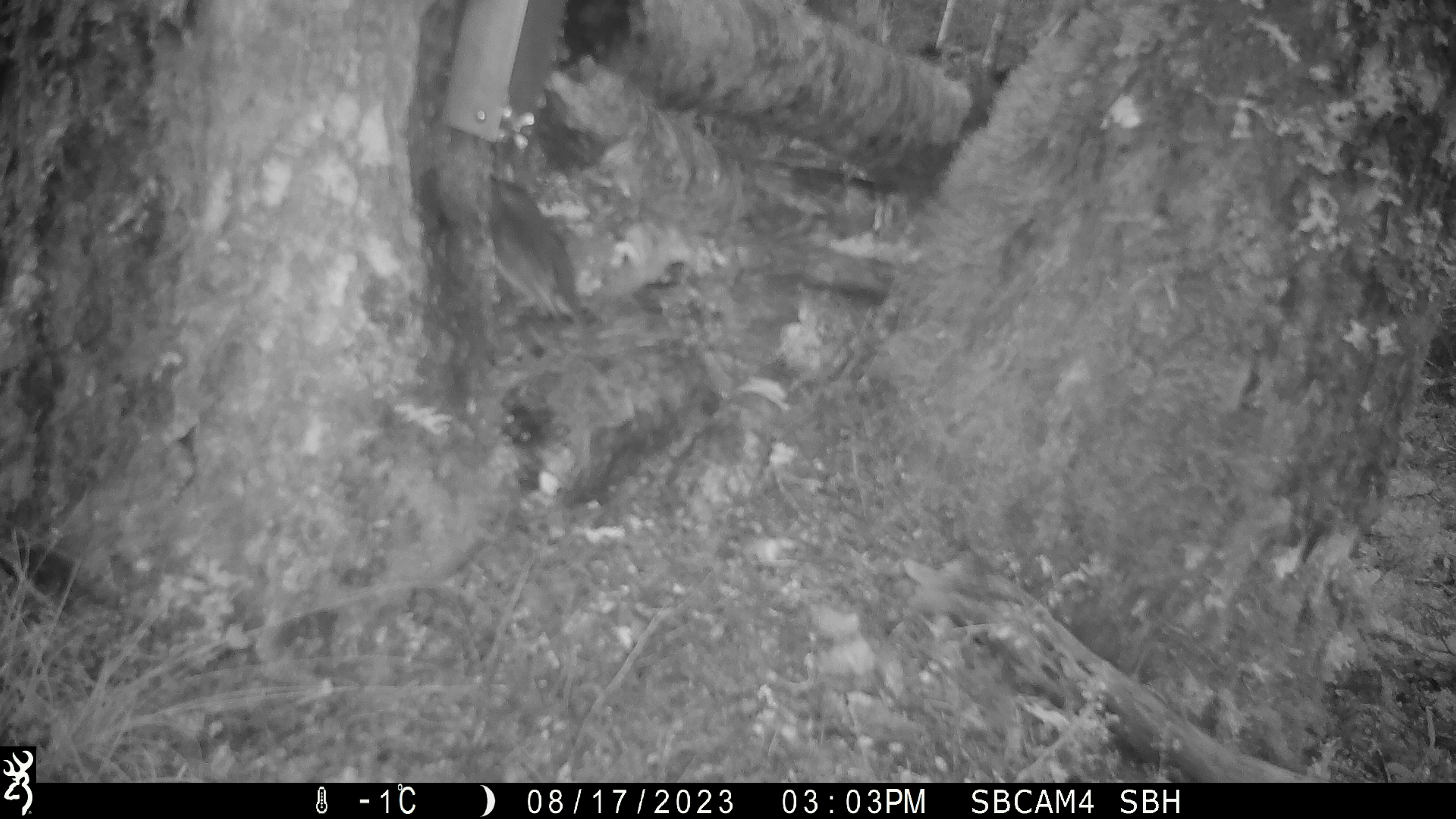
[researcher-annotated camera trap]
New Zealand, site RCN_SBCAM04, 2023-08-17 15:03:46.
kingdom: Animalia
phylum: Chordata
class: Aves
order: Passeriformes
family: Petroicidae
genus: Petroica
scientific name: Petroica australis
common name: new zealand robin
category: robin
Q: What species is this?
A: Robin (new zealand robin) (Petroica australis).